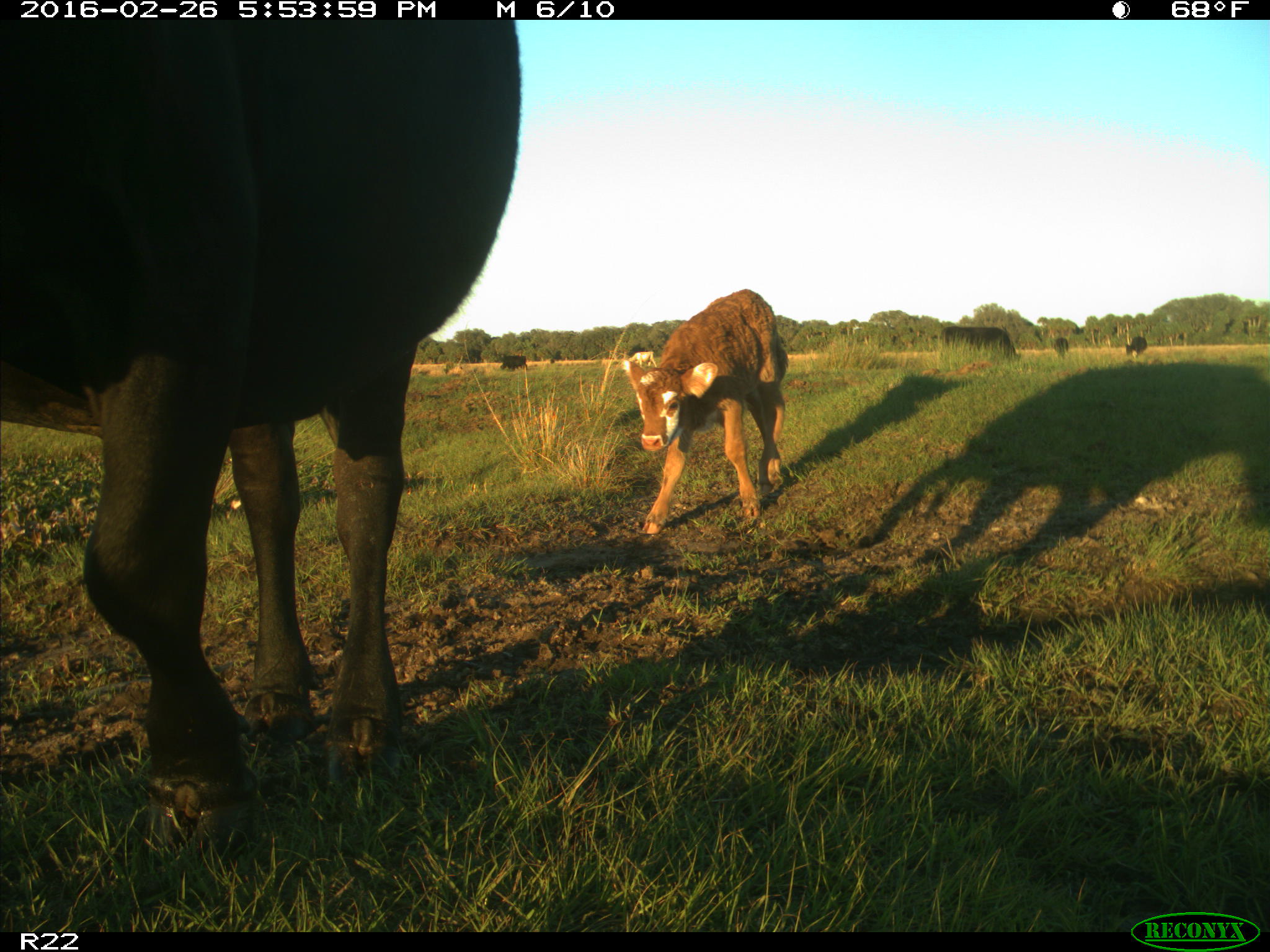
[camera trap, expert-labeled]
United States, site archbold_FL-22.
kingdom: Animalia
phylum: Chordata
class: Mammalia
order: Artiodactyla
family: Bovidae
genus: Bos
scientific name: Bos taurus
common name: domestic cow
Bos taurus (domestic cow).